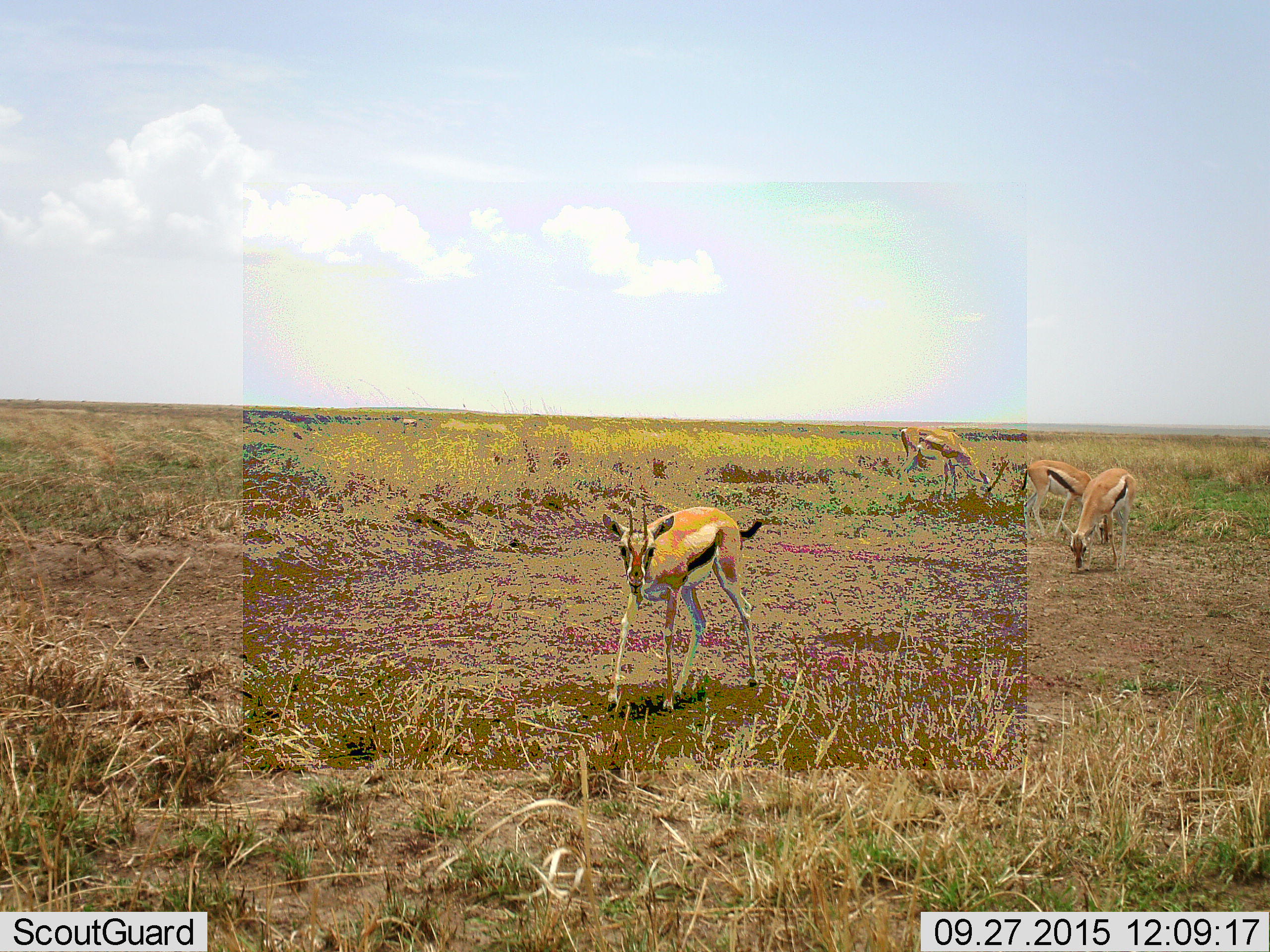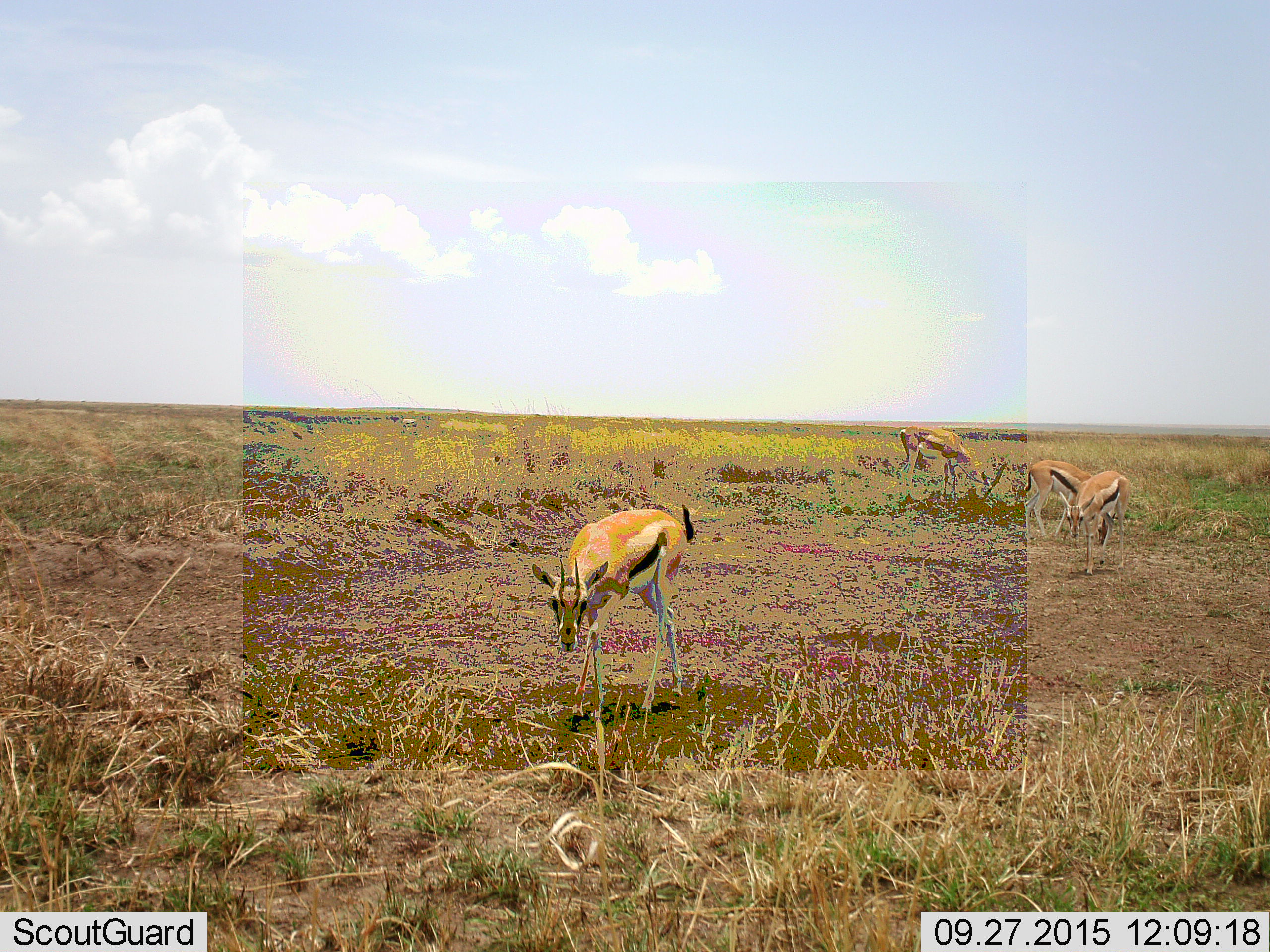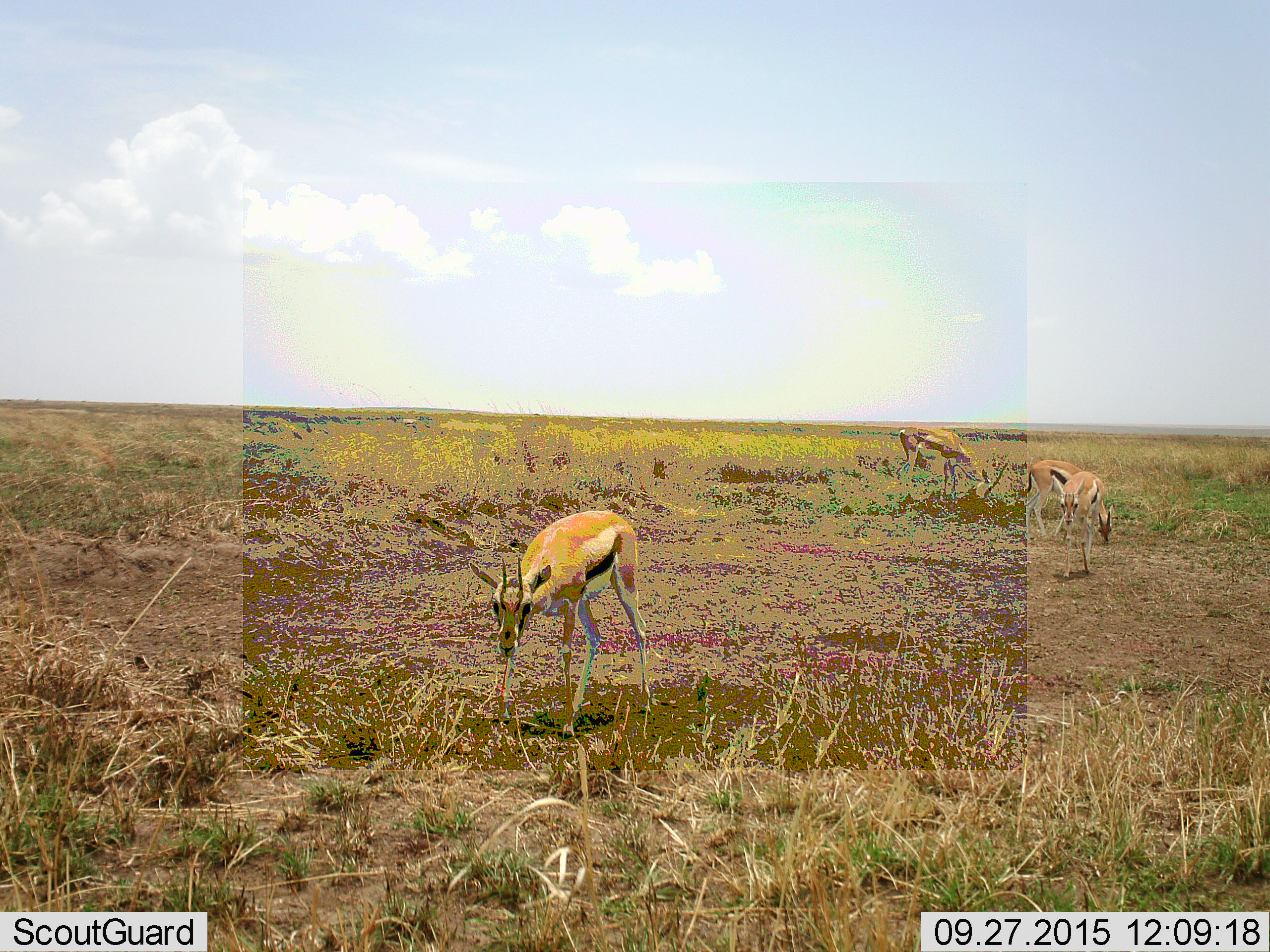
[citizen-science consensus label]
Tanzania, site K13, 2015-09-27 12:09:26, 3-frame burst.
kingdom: Animalia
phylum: Chordata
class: Mammalia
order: Artiodactyla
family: Bovidae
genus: Eudorcas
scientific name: Eudorcas thomsonii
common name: thomson's gazelle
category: gazellethomsons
Gazellethomsons (thomson's gazelle) (Eudorcas thomsonii), count 4. Behavior (volunteer vote fractions): standing 44%, resting 0%, moving 56%, interacting 0%. Young present (vote fraction): 0%. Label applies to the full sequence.